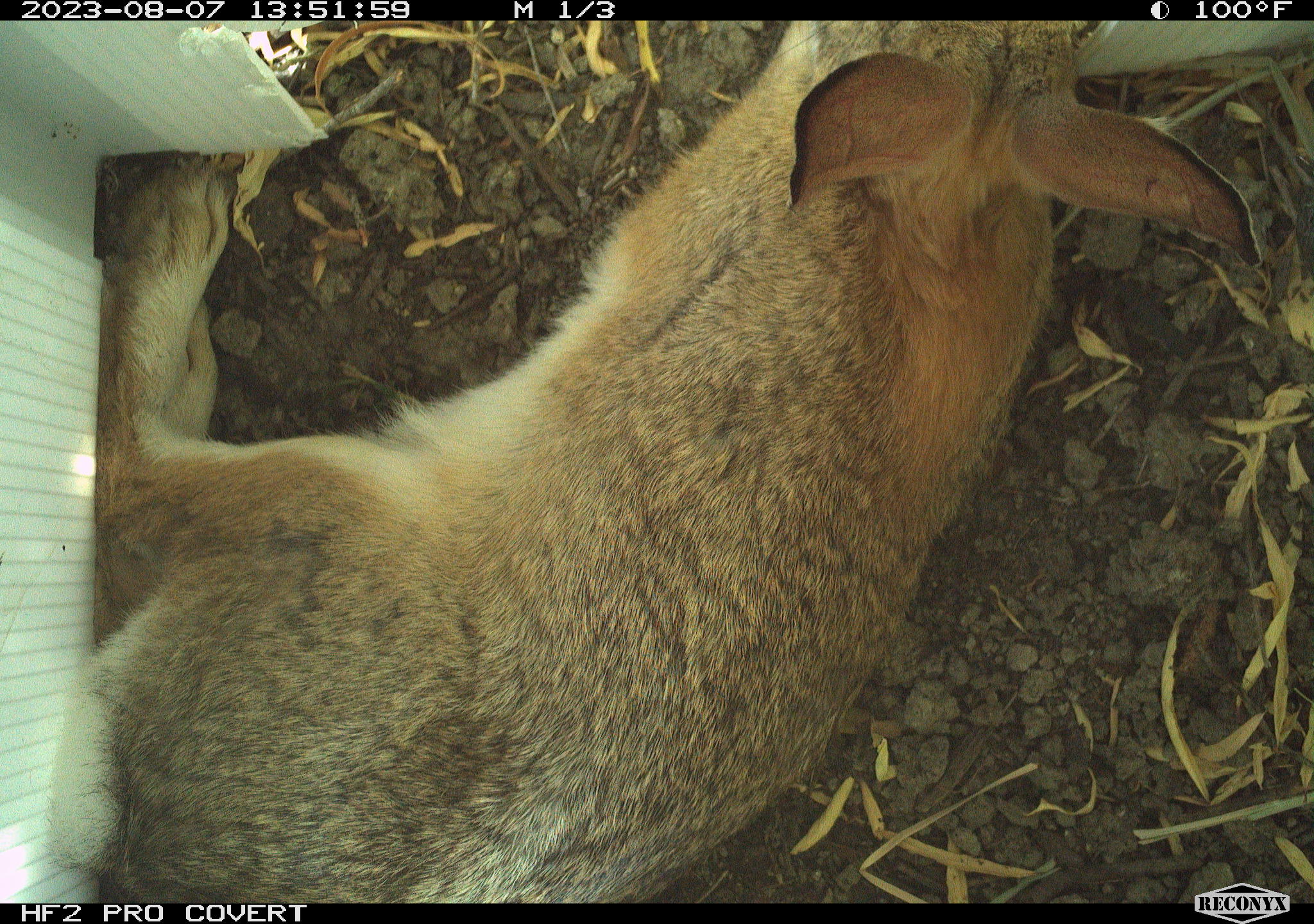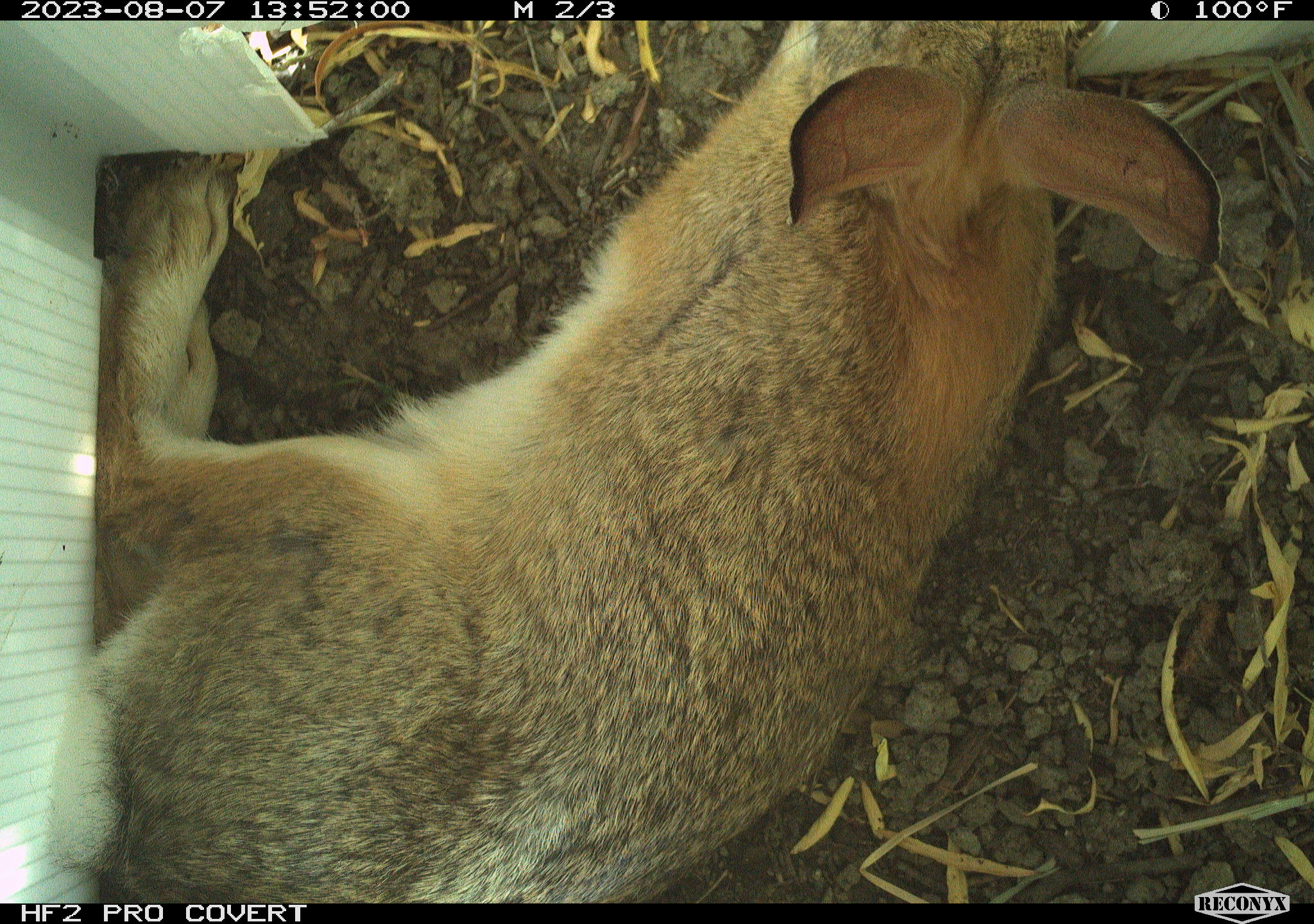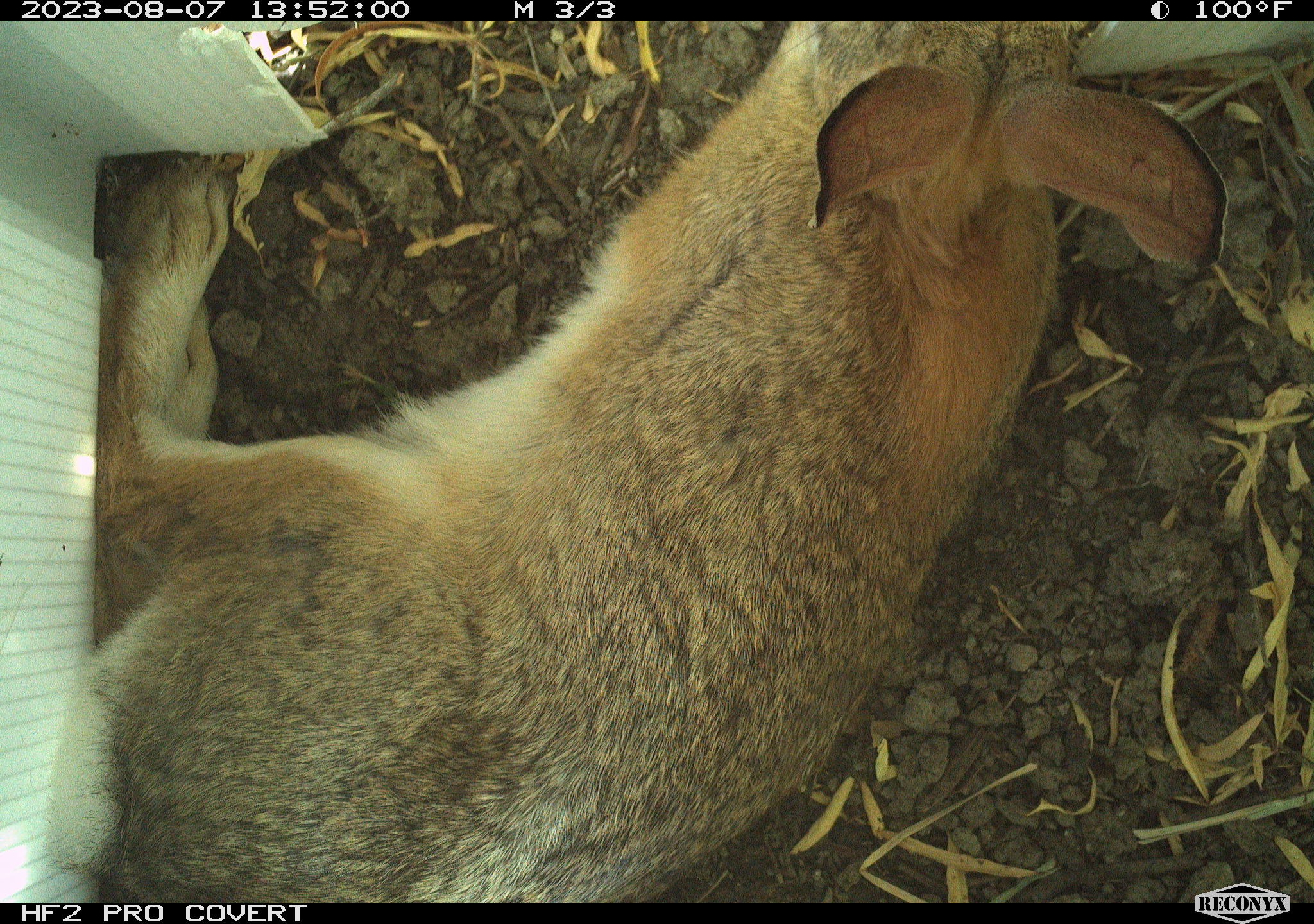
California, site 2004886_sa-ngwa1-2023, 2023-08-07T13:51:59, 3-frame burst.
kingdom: Animalia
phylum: Chordata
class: Mammalia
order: Lagomorpha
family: Leporidae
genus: Sylvilagus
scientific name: Sylvilagus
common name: cottontail rabbits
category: sylvilagus species